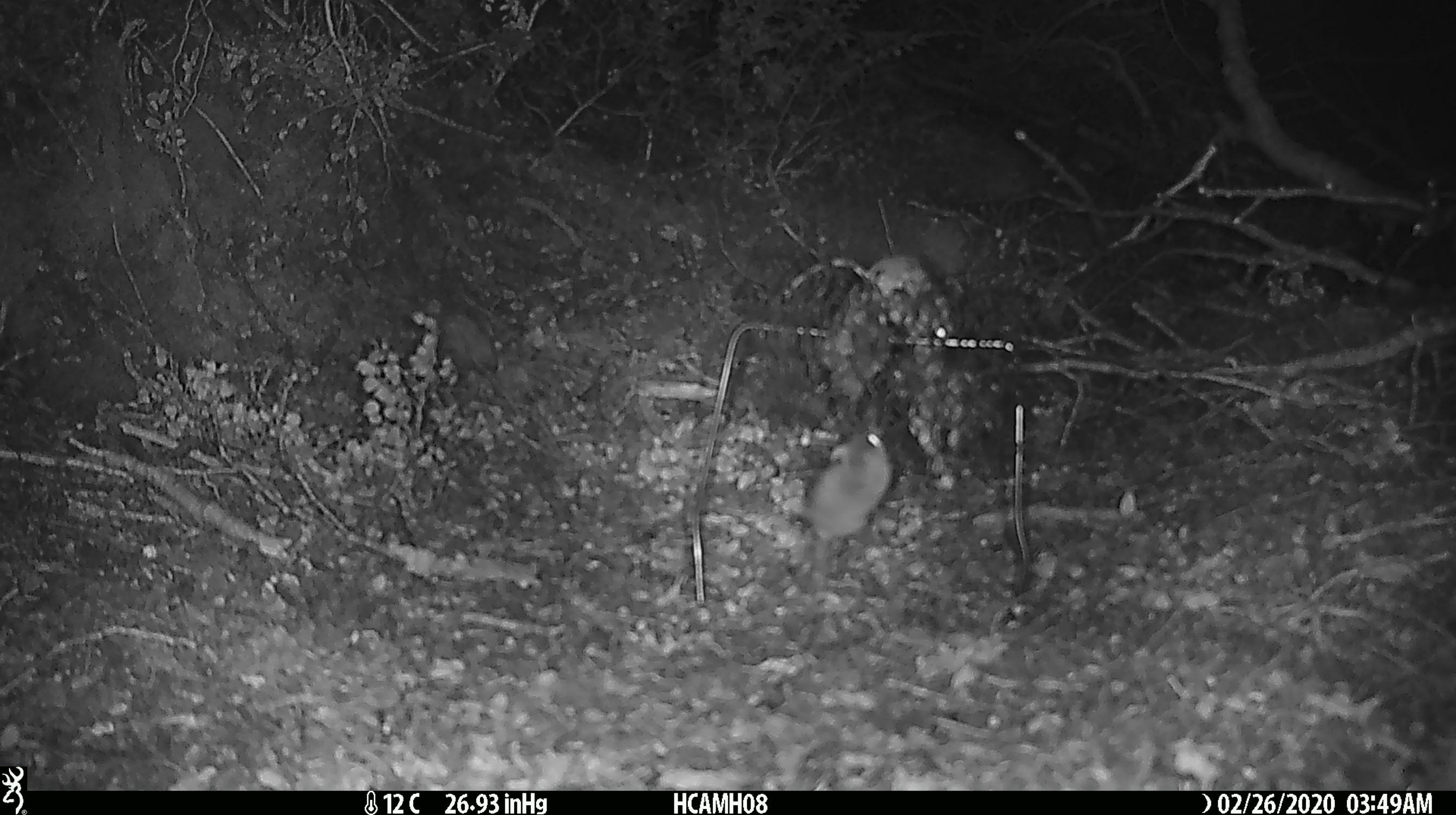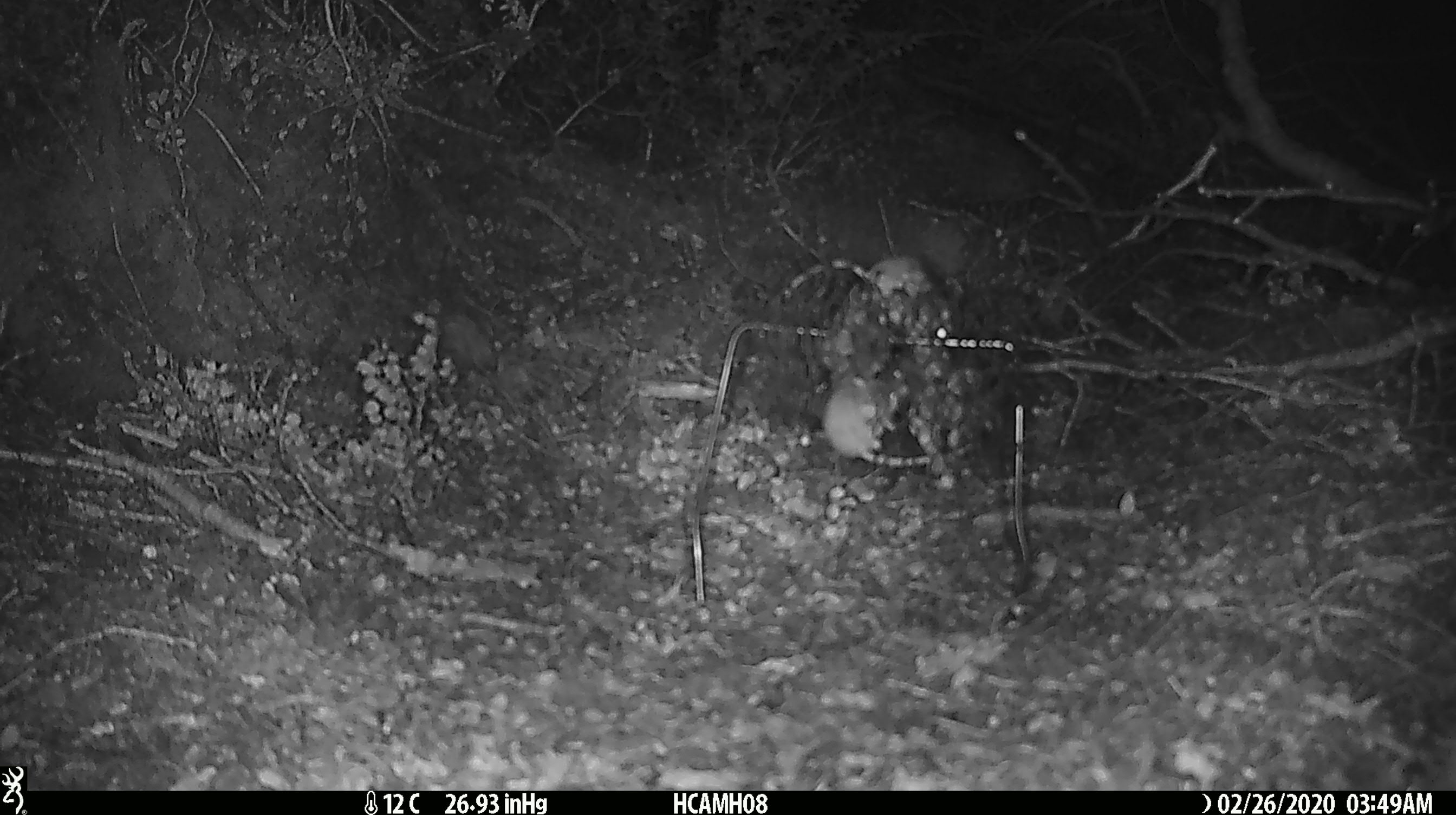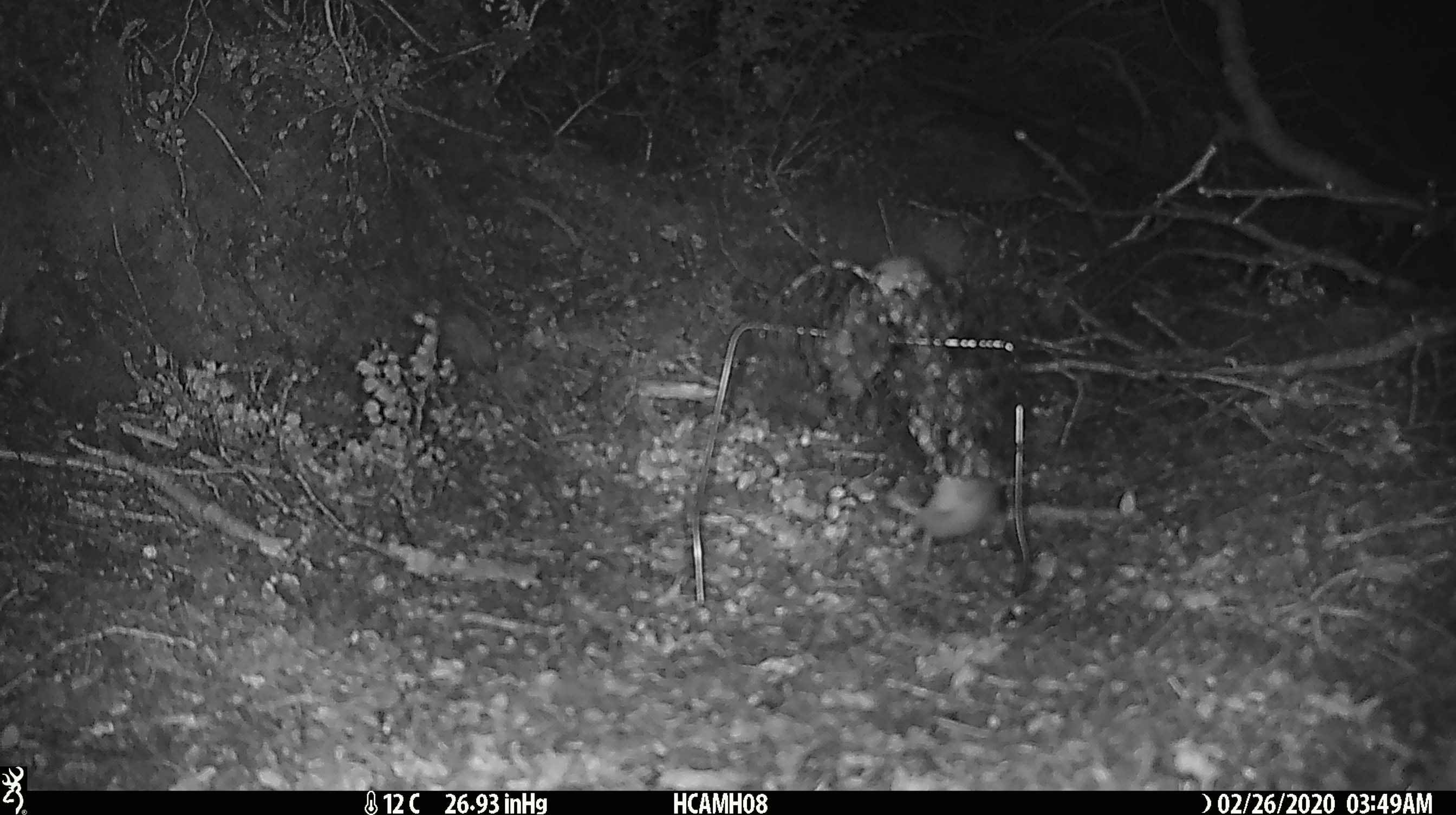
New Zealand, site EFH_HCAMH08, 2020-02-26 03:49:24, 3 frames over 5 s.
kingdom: Animalia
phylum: Chordata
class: Mammalia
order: Rodentia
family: Muridae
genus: Mus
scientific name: Mus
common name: mouse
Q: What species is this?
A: Mouse (Mus).